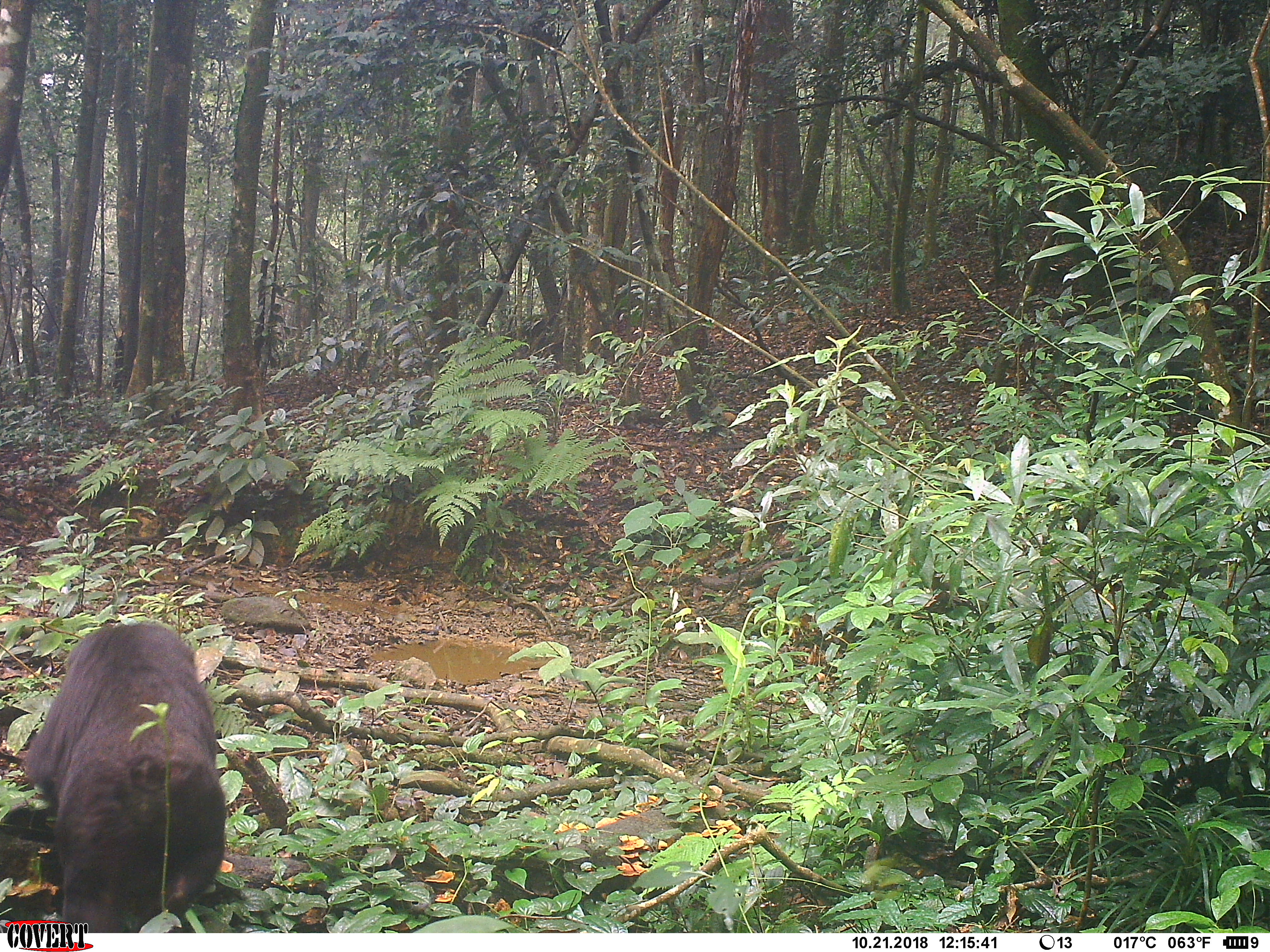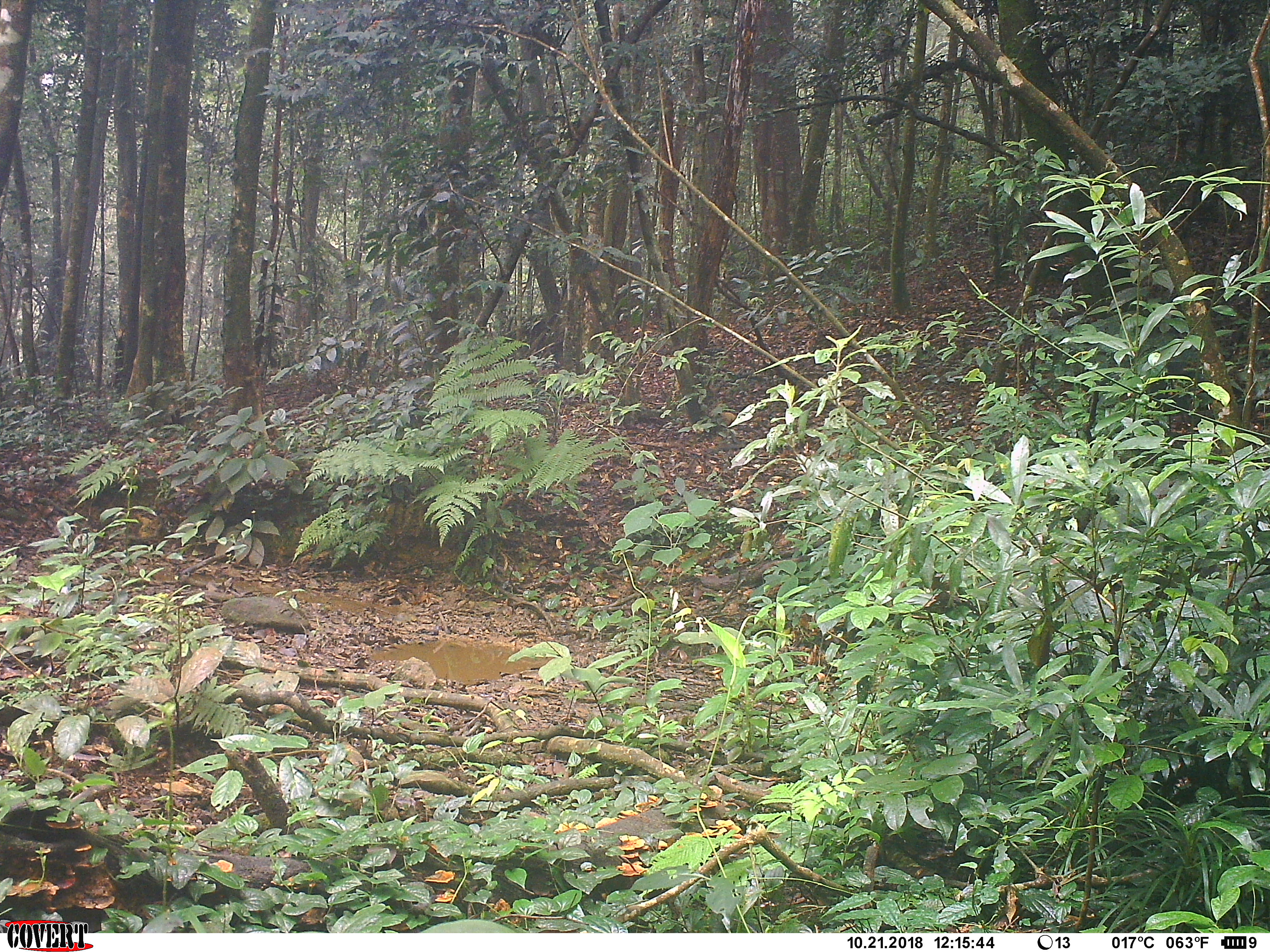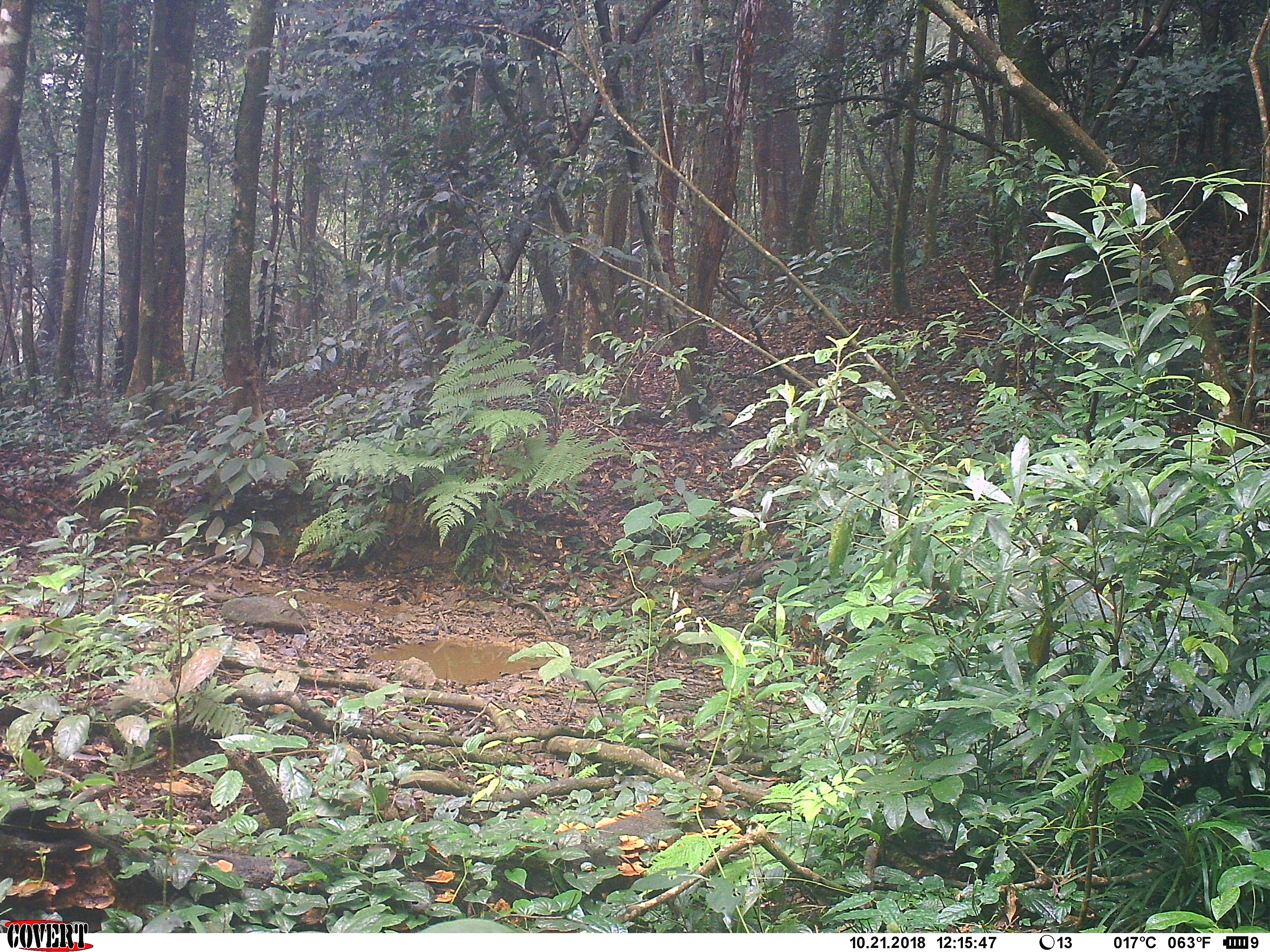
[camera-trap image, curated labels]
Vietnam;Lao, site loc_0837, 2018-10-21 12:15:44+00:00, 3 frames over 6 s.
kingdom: Animalia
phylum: Chordata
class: Mammalia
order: Primates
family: Cercopithecidae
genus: Macaca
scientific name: Macaca arctoides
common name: stump-tailed macaque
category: stump tailed macaque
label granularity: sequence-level